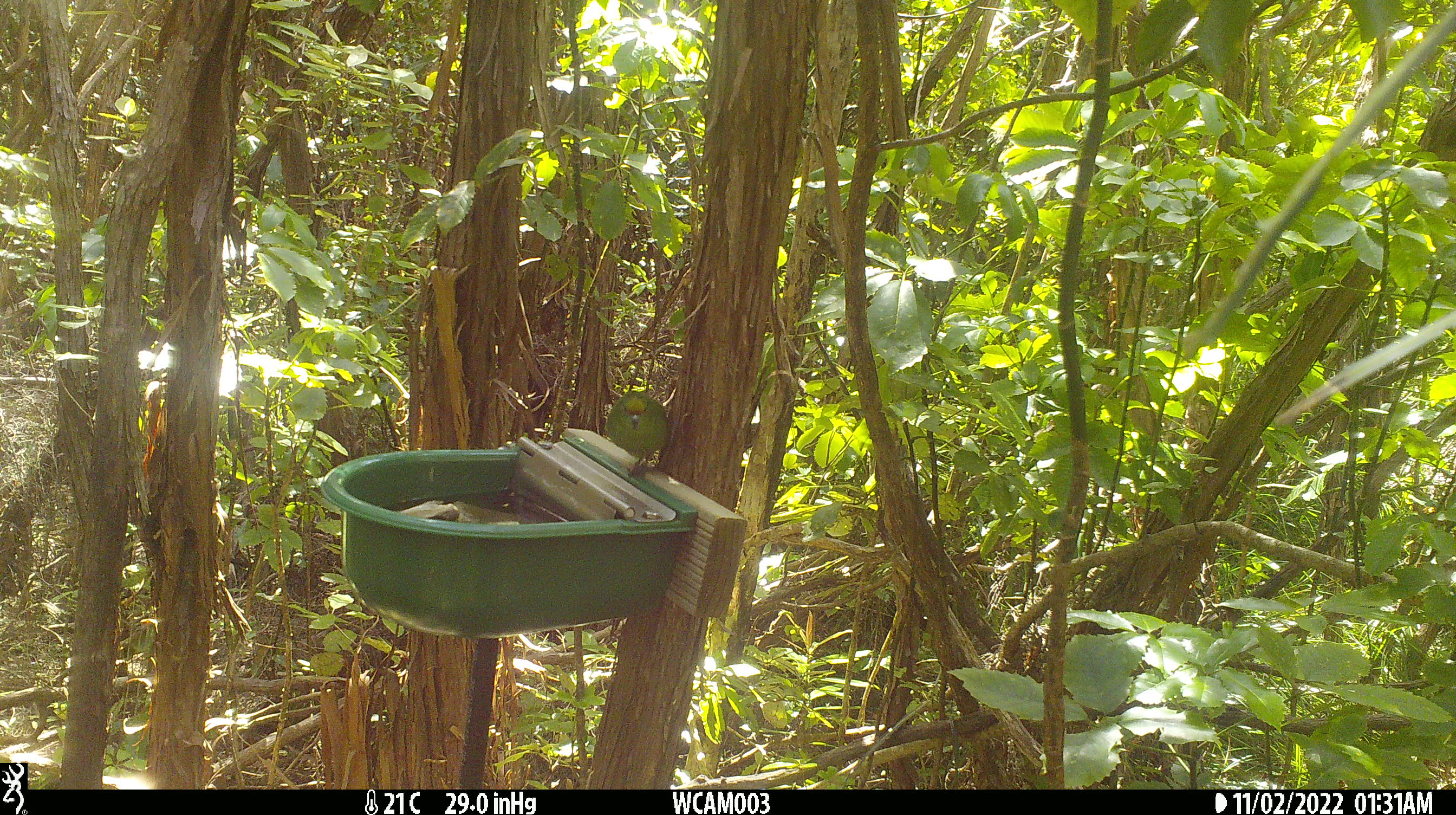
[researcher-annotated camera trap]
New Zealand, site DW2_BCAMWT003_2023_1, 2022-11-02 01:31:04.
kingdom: Animalia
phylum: Chordata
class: Aves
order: Psittaciformes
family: Psittaculidae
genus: Cyanoramphus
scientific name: Cyanoramphus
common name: parakeet